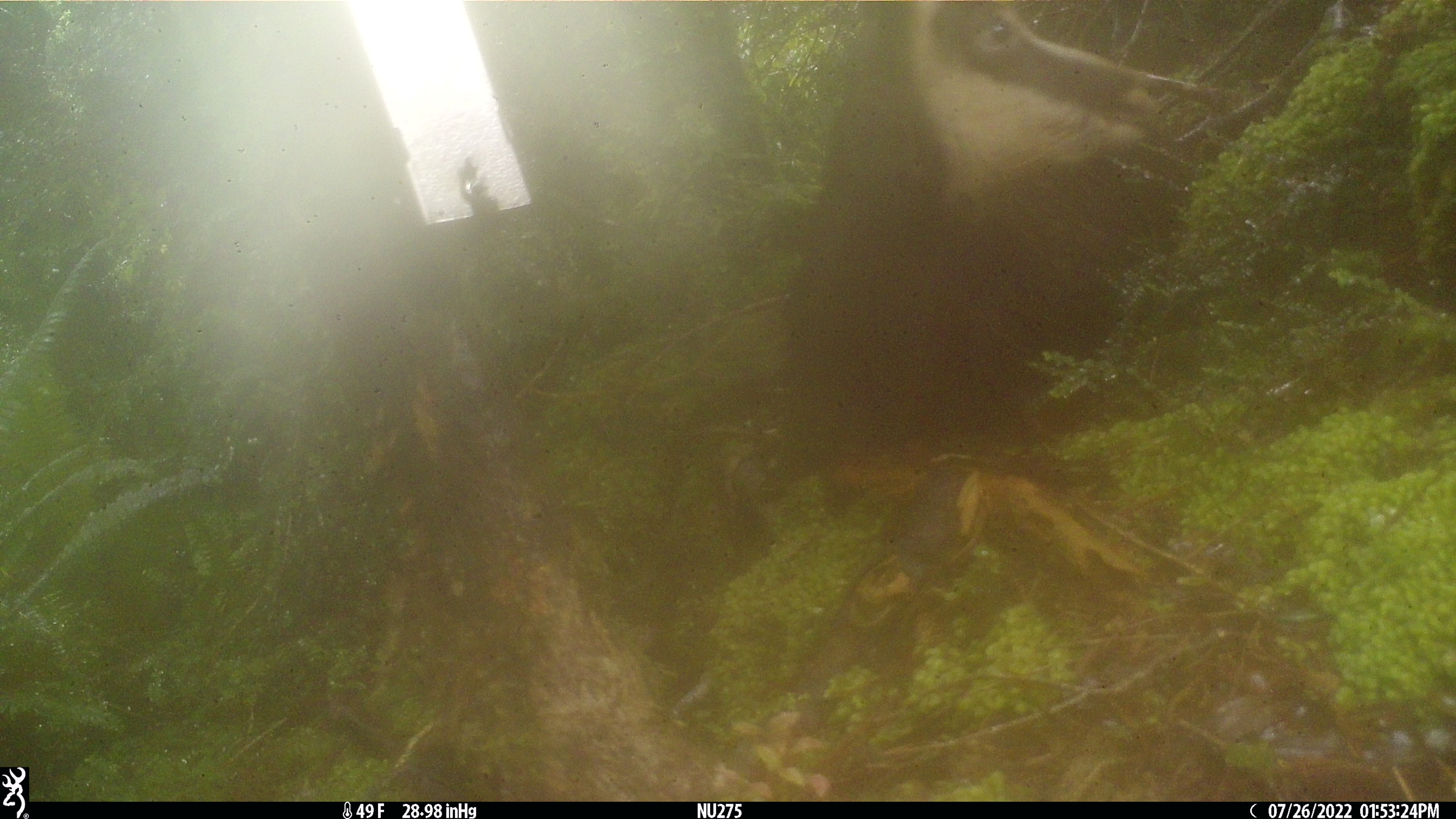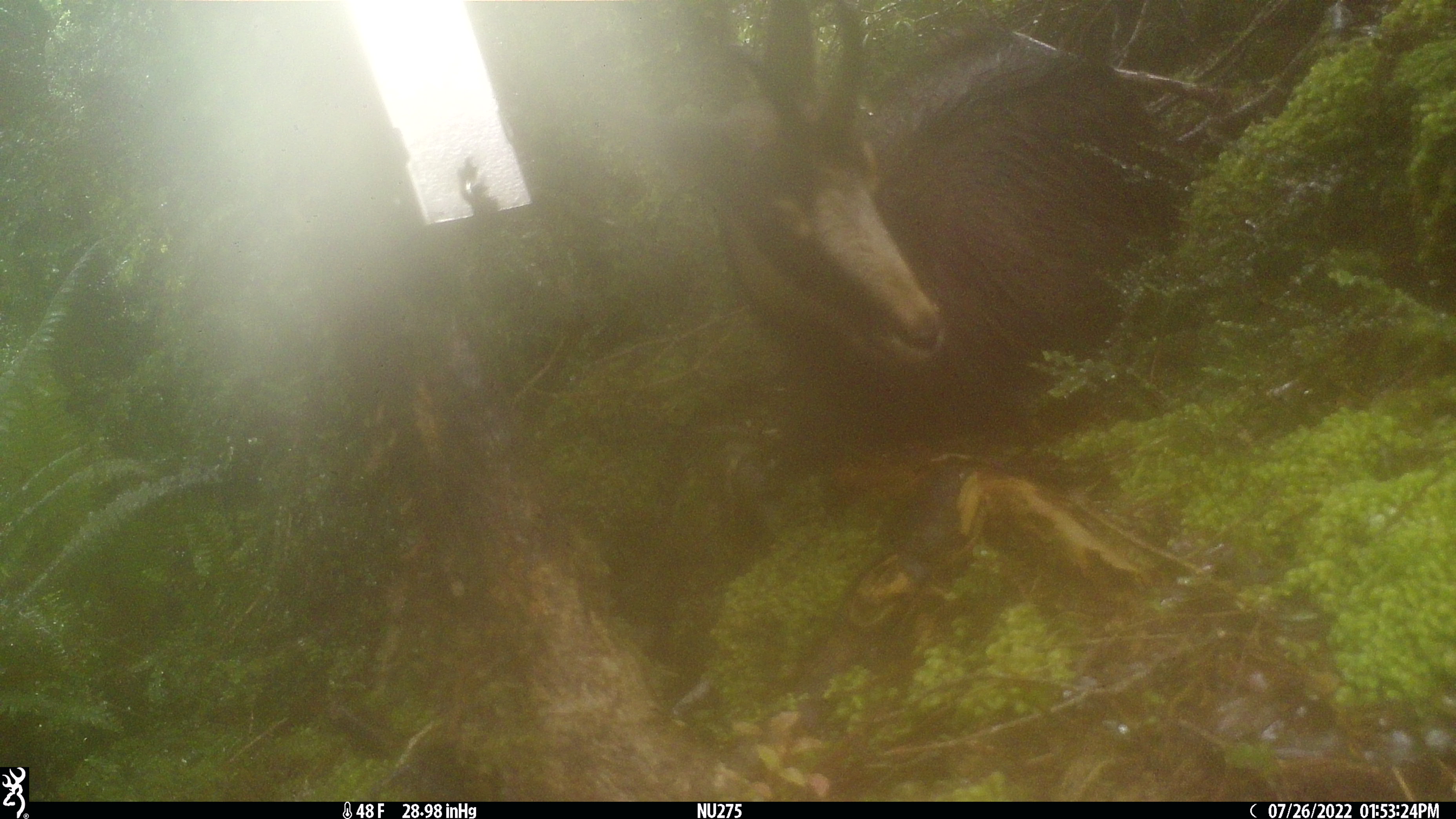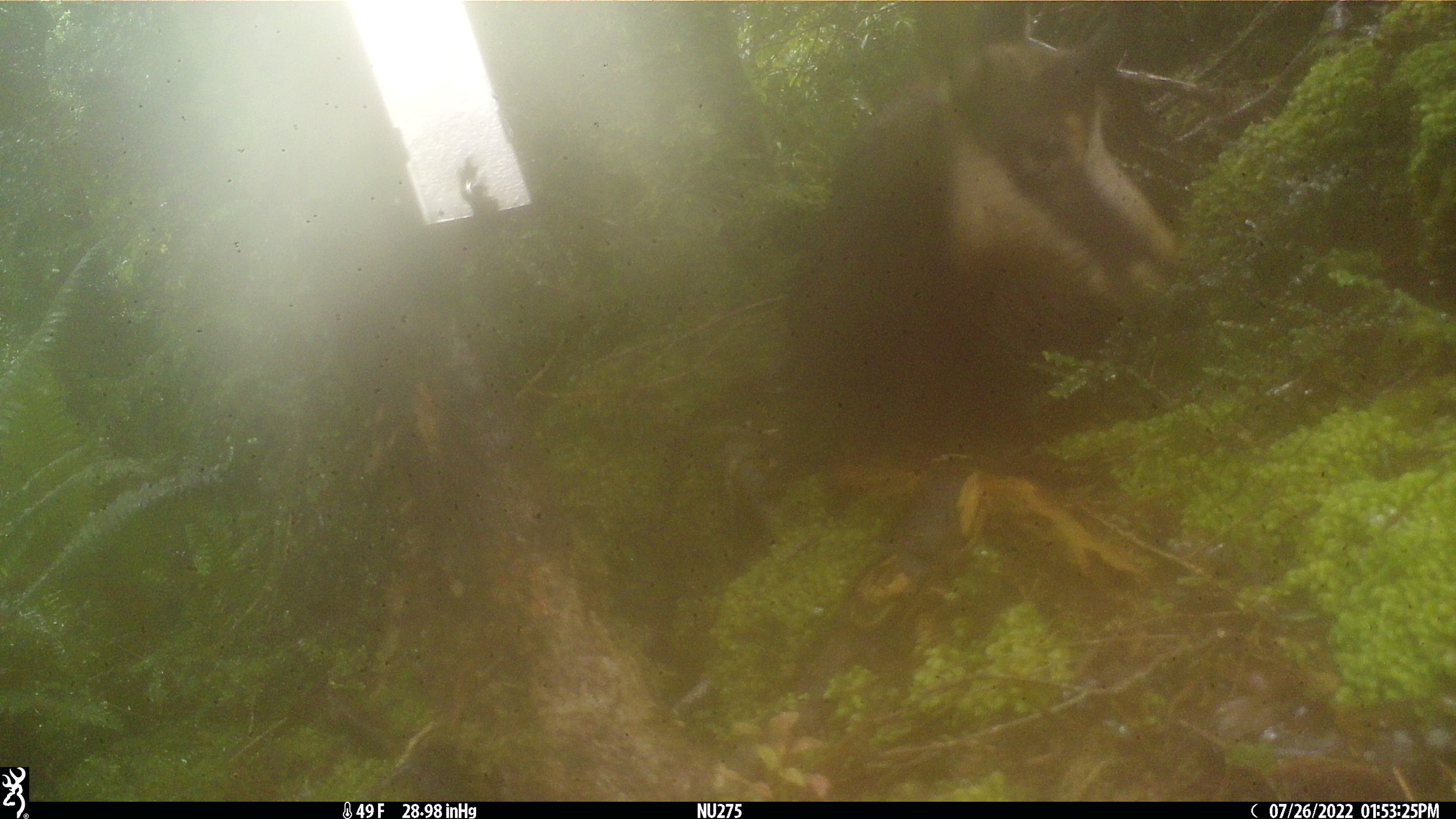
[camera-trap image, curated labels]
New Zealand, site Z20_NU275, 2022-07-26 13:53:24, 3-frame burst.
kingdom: Animalia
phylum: Chordata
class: Mammalia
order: Artiodactyla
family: Bovidae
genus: Rupicapra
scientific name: Rupicapra rupicapra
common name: alpine chamois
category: chamois